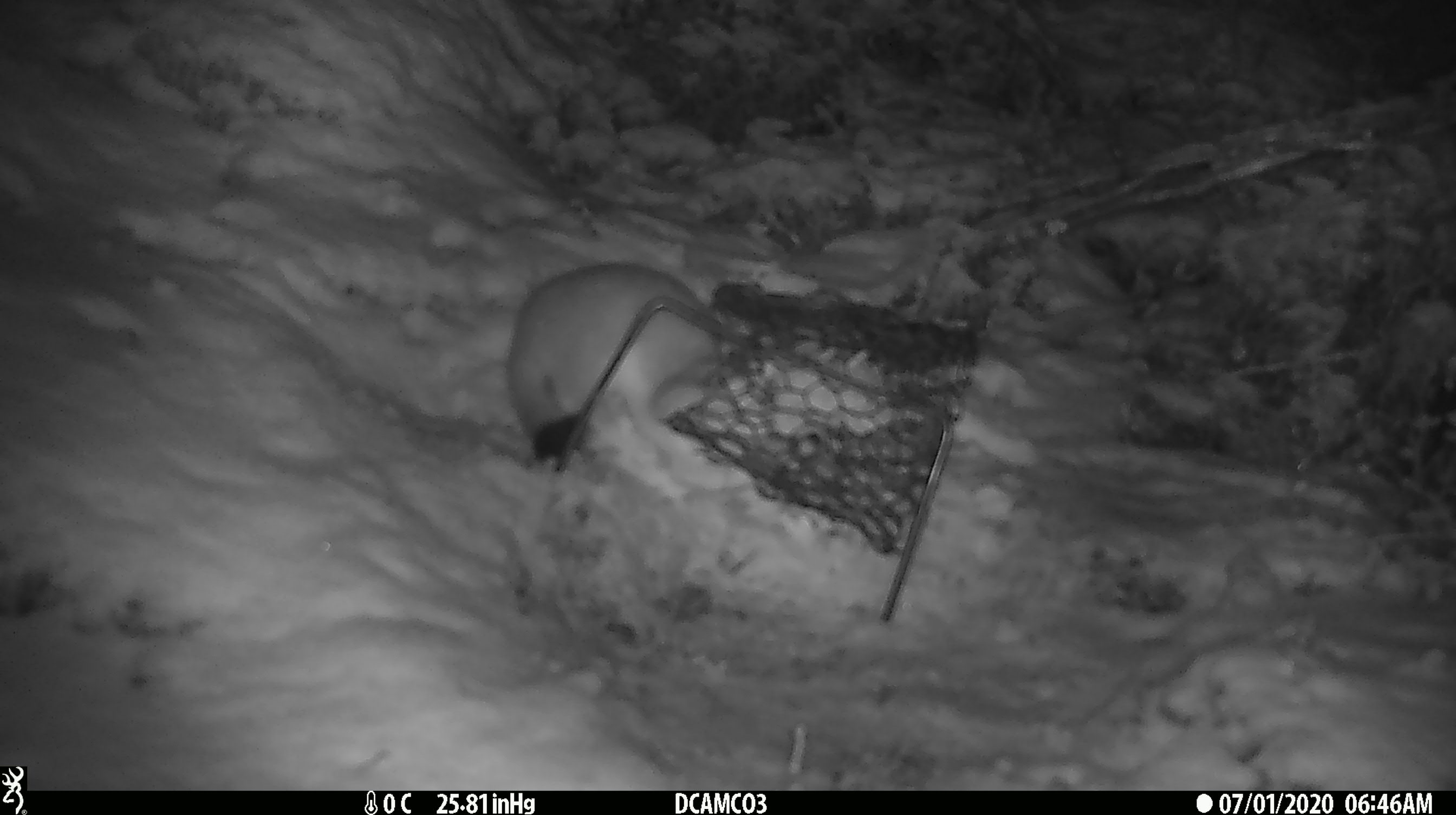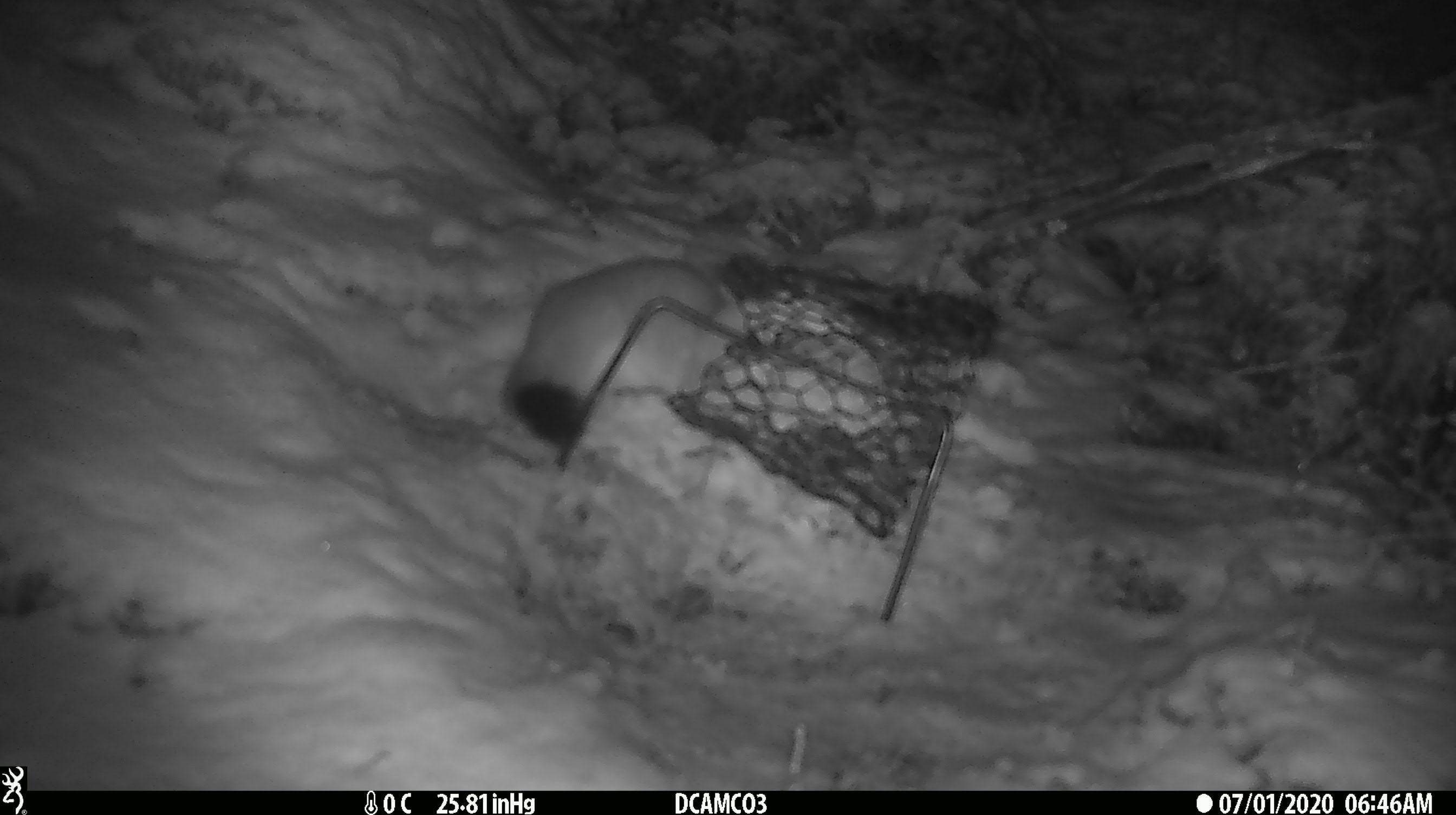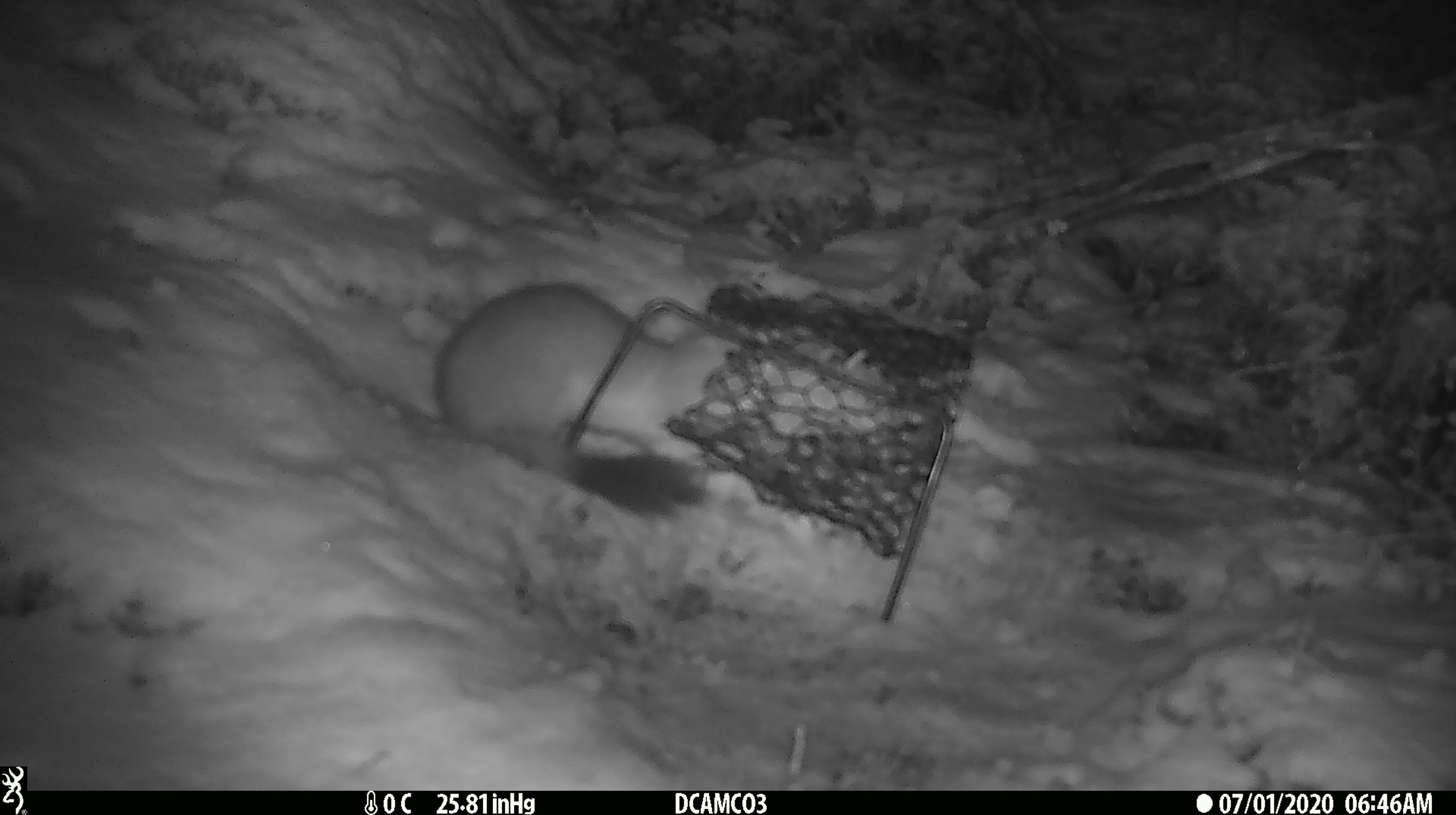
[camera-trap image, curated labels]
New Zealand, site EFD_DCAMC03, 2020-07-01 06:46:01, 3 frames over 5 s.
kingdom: Animalia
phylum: Chordata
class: Mammalia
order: Carnivora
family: Mustelidae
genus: Mustela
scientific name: Mustela erminea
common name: stoat